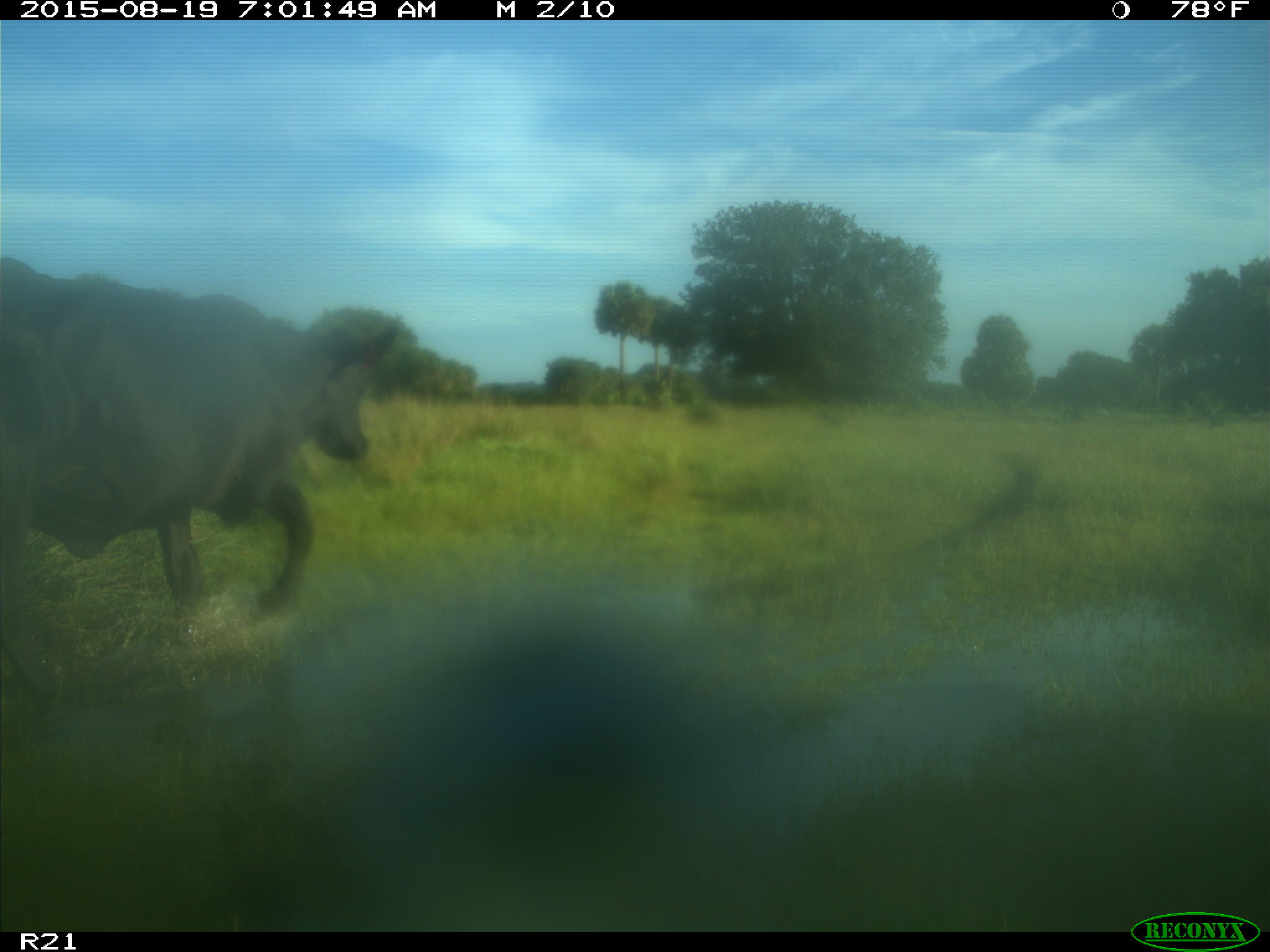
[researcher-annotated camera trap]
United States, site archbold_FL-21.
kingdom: Animalia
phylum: Chordata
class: Mammalia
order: Artiodactyla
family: Bovidae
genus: Bos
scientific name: Bos taurus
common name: domestic cow